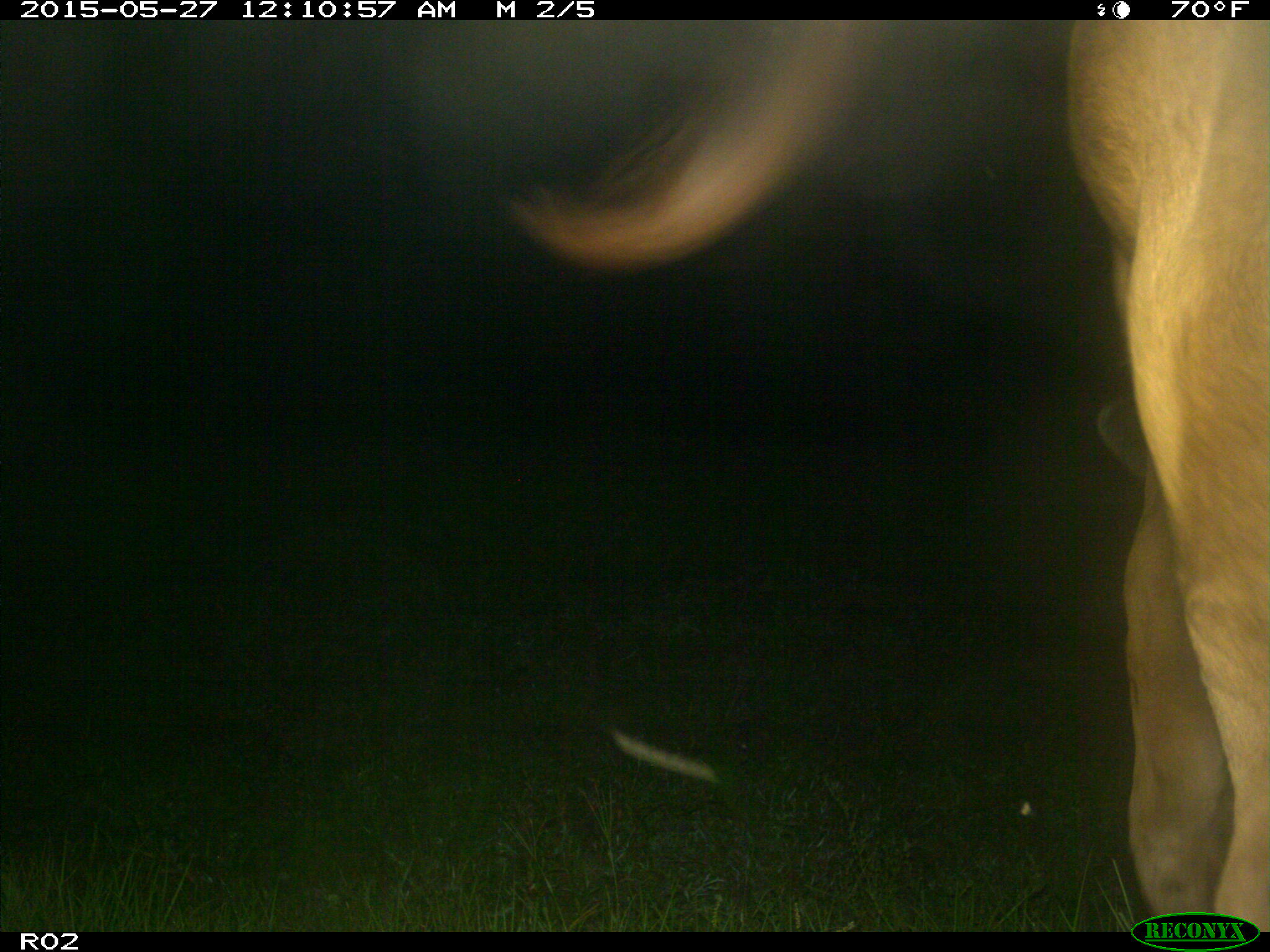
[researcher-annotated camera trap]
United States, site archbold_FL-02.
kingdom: Animalia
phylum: Chordata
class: Mammalia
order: Artiodactyla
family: Bovidae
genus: Bos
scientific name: Bos taurus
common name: domestic cow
Bos taurus (domestic cow).